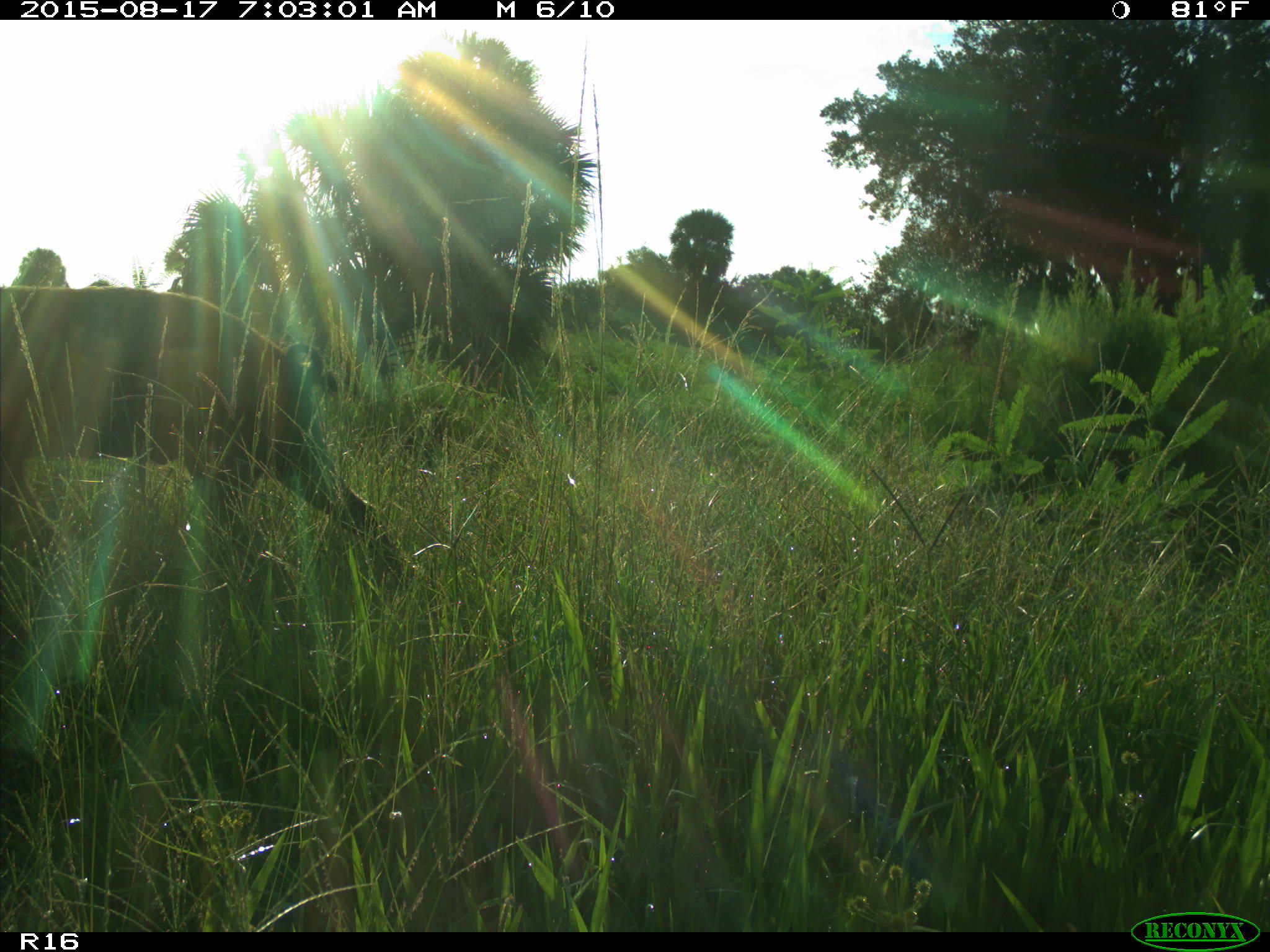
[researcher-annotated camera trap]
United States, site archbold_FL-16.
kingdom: Animalia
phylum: Chordata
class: Mammalia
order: Artiodactyla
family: Suidae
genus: Sus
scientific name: Sus scrofa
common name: wild boar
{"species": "Sus scrofa (wild boar)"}